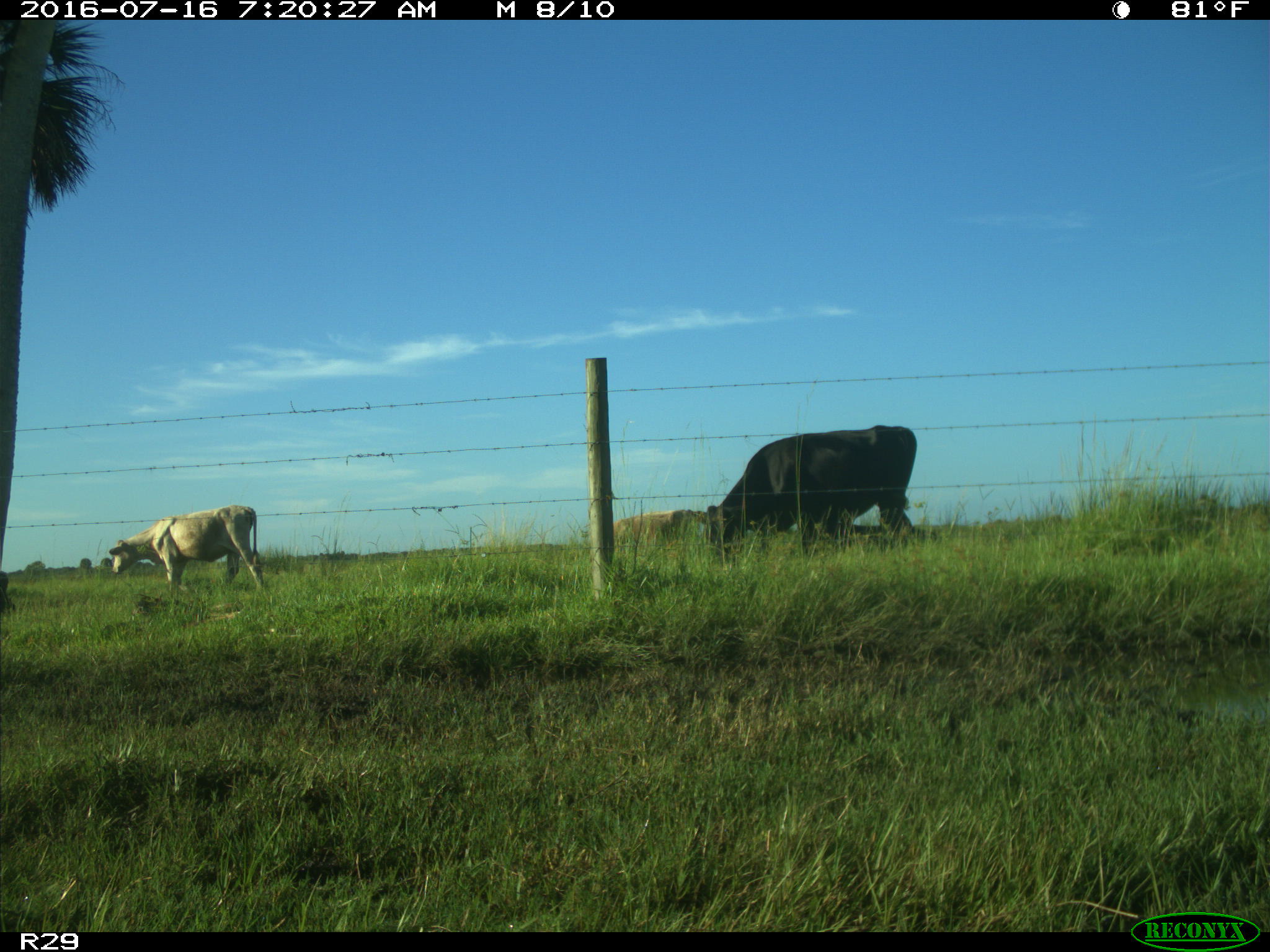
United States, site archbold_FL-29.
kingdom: Animalia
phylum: Chordata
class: Mammalia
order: Artiodactyla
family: Bovidae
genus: Bos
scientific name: Bos taurus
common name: domestic cow